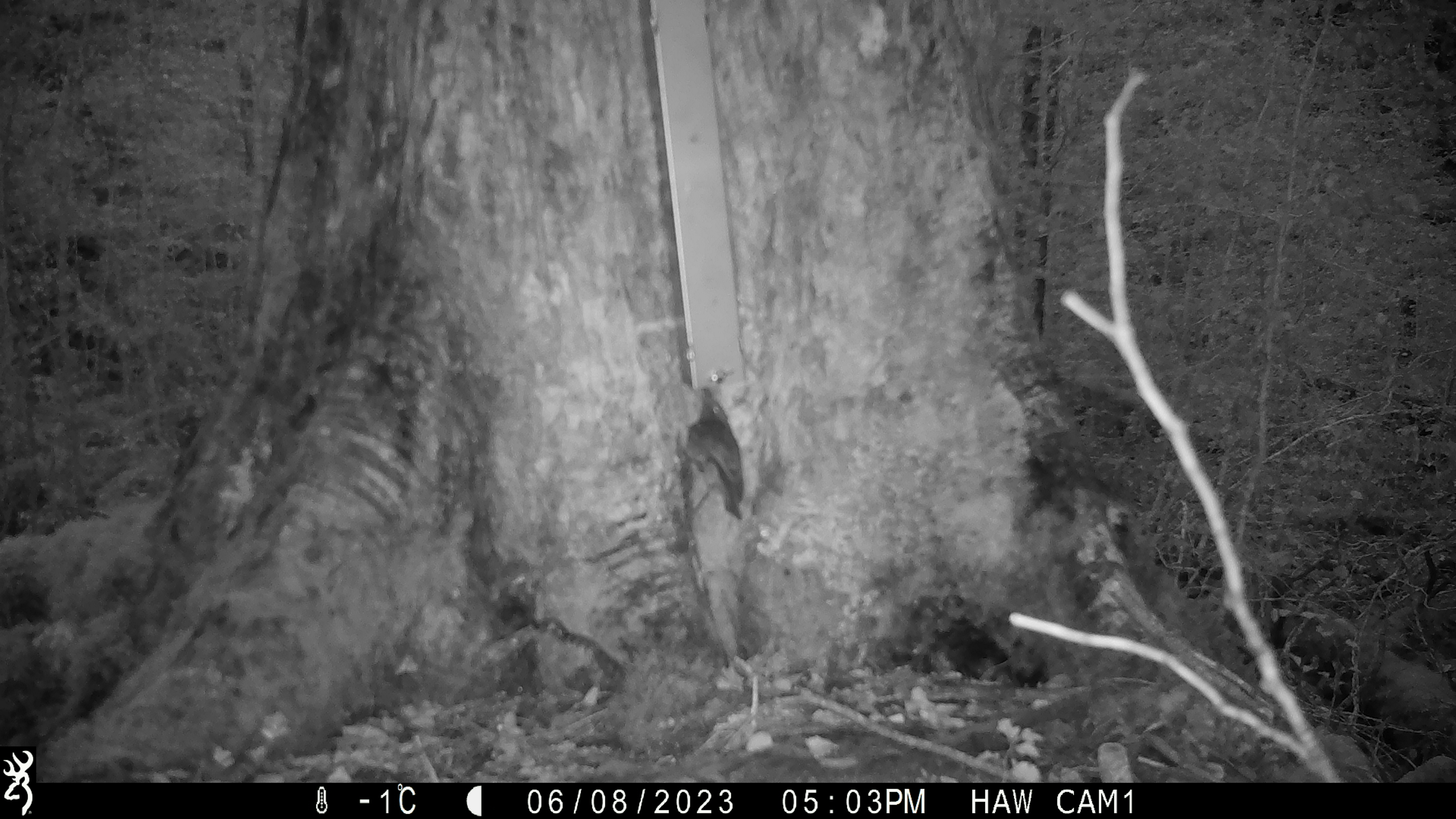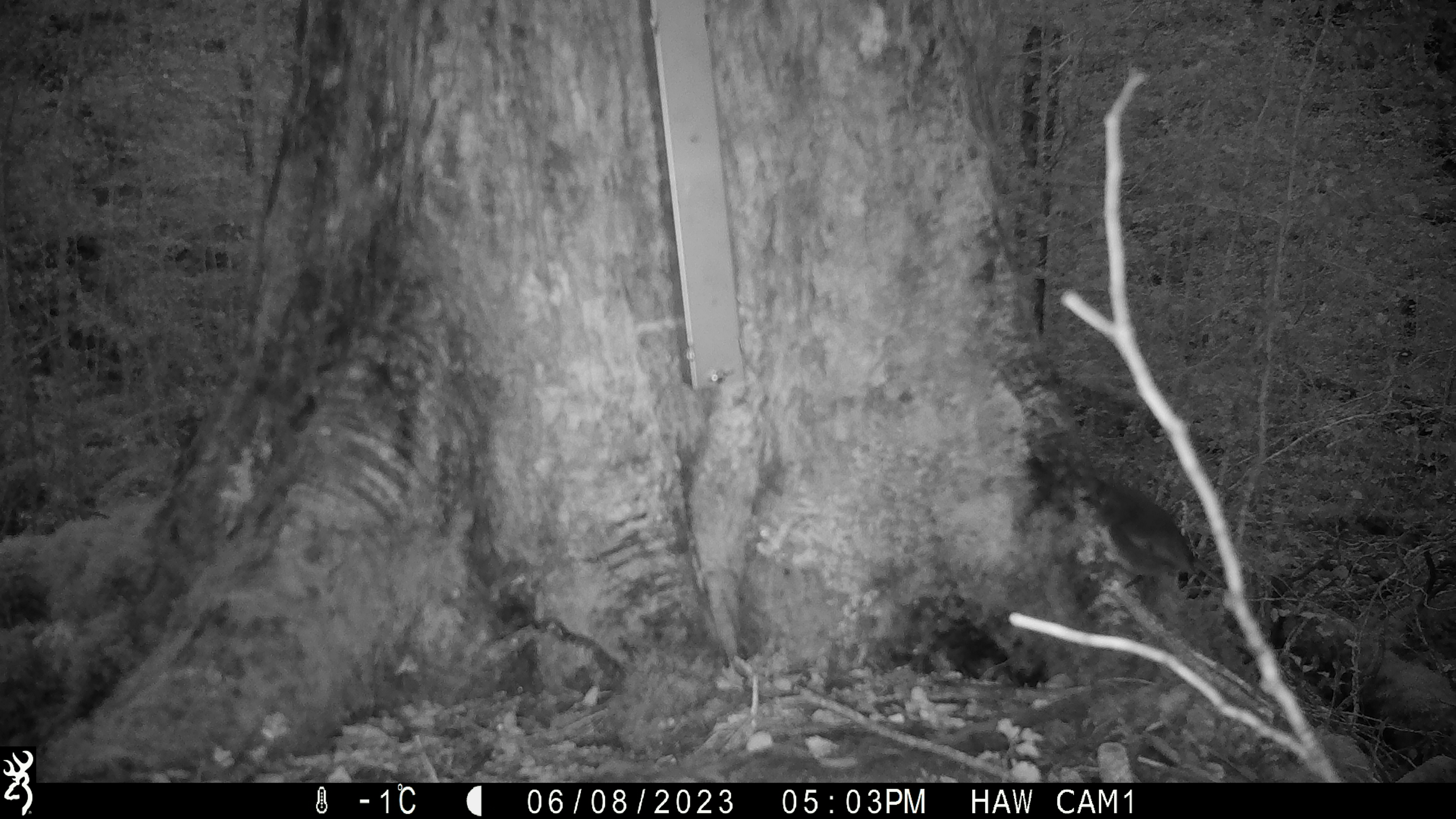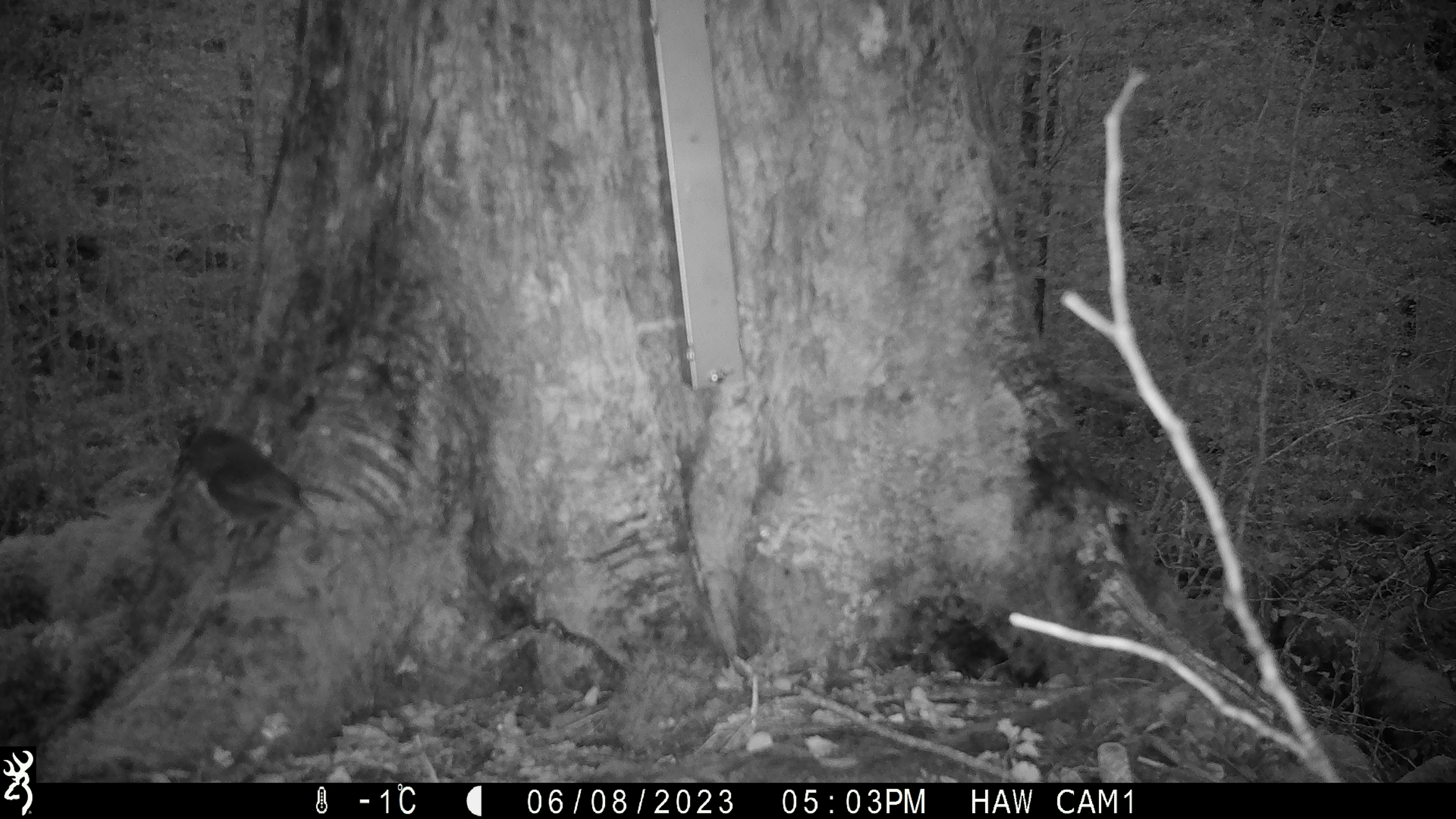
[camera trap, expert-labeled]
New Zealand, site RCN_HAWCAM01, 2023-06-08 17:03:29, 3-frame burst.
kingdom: Animalia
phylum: Chordata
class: Aves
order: Passeriformes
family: Petroicidae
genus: Petroica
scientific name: Petroica australis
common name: new zealand robin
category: robin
Robin (new zealand robin) (Petroica australis).